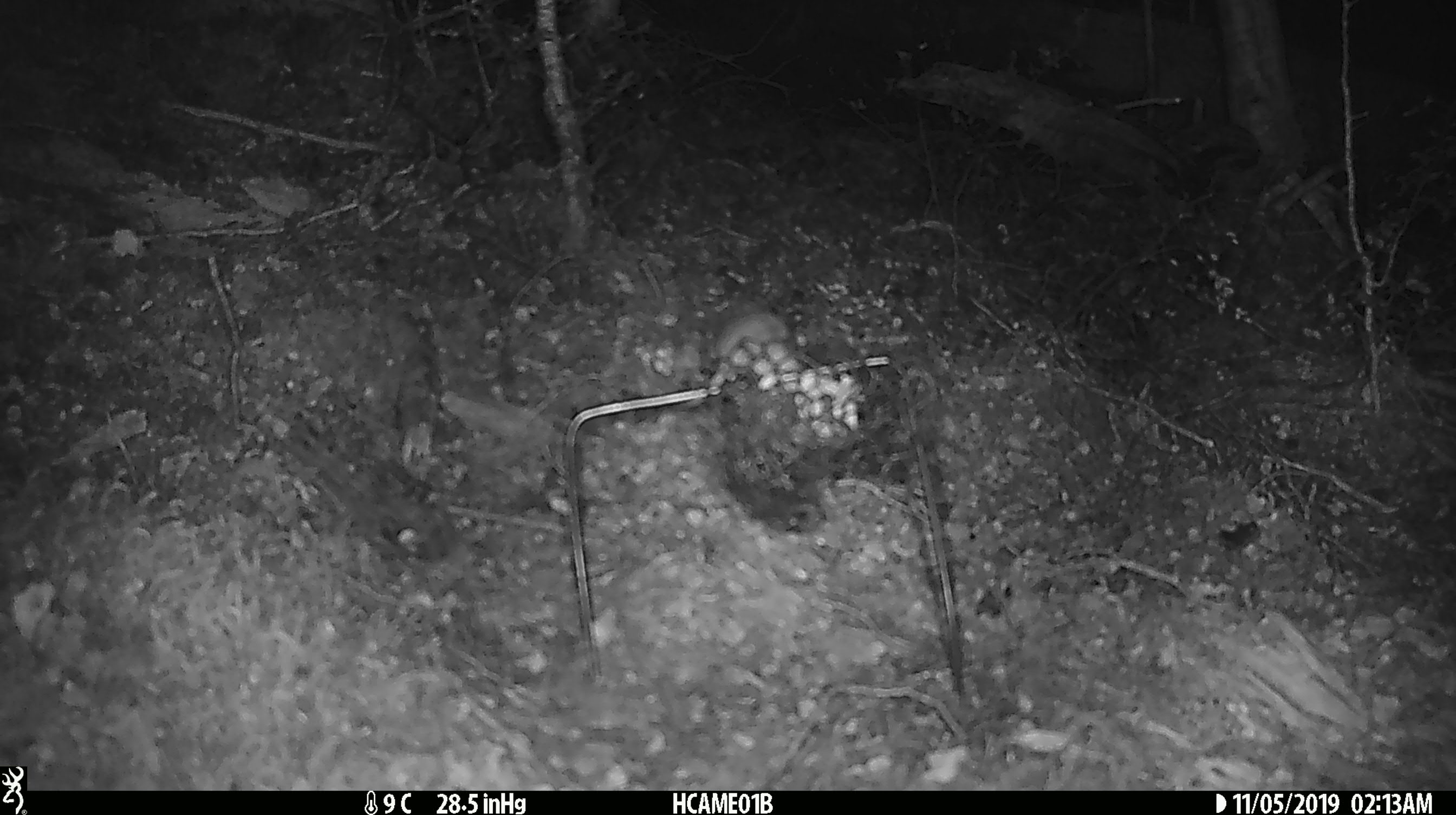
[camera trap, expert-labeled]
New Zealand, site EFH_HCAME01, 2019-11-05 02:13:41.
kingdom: Animalia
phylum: Chordata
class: Mammalia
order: Rodentia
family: Muridae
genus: Mus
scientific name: Mus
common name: mouse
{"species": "mouse (Mus)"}